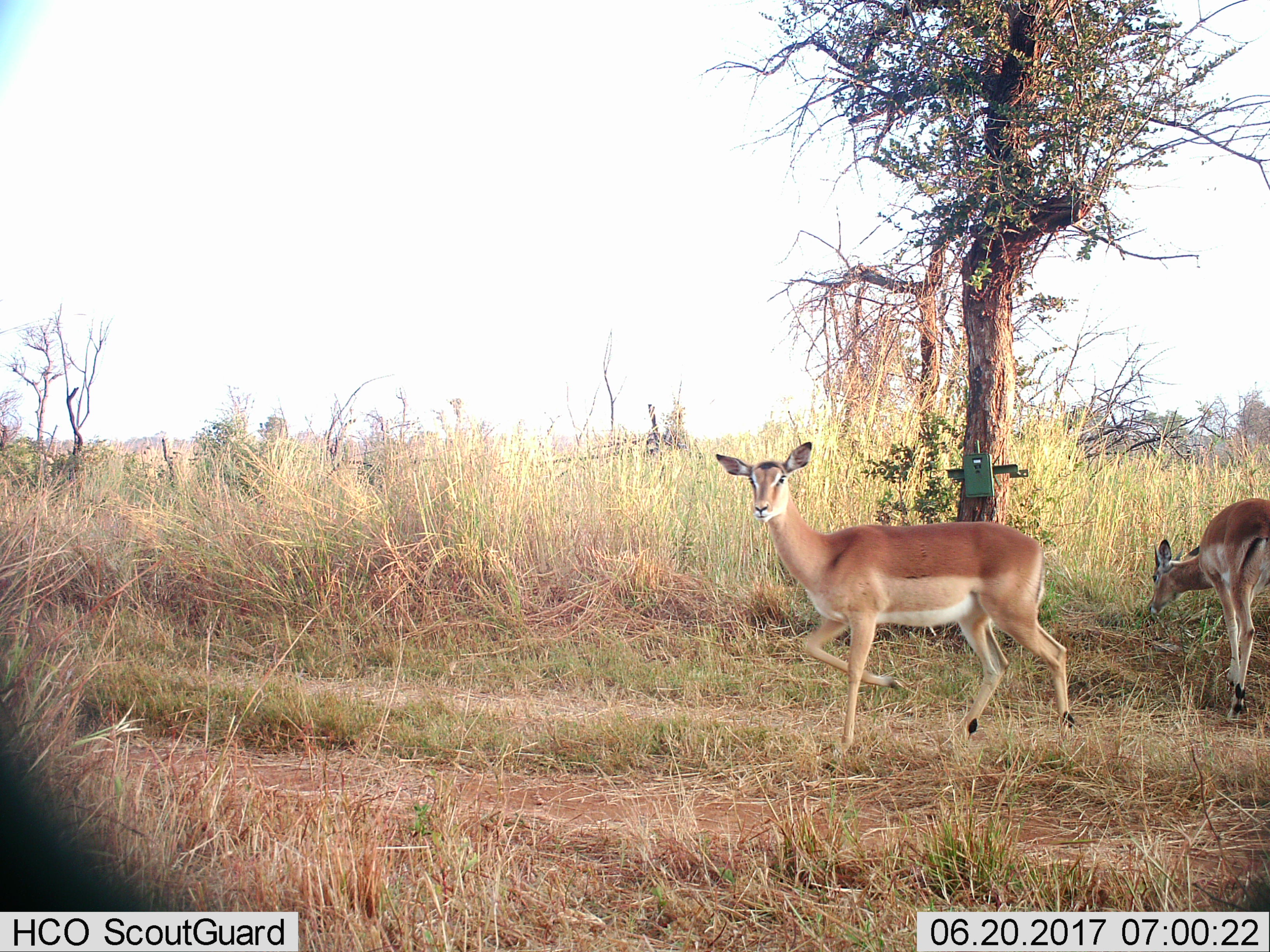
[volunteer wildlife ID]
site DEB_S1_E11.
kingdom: Animalia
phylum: Chordata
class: Mammalia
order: Artiodactyla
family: Bovidae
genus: Aepyceros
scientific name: Aepyceros melampus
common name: impala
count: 2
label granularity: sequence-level